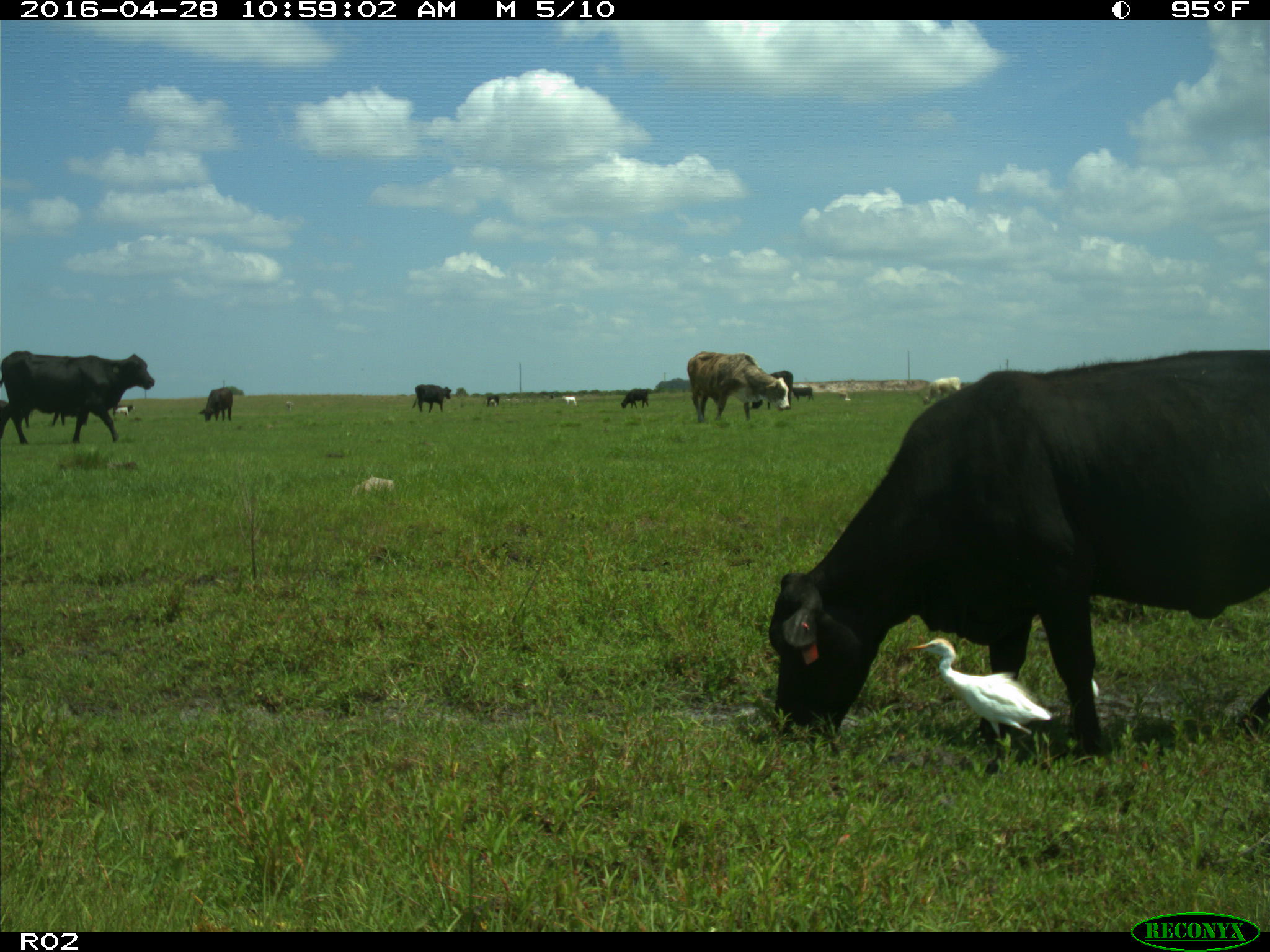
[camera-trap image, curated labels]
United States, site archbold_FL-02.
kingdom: Animalia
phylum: Chordata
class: Mammalia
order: Artiodactyla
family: Bovidae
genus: Bos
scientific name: Bos taurus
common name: domestic cow